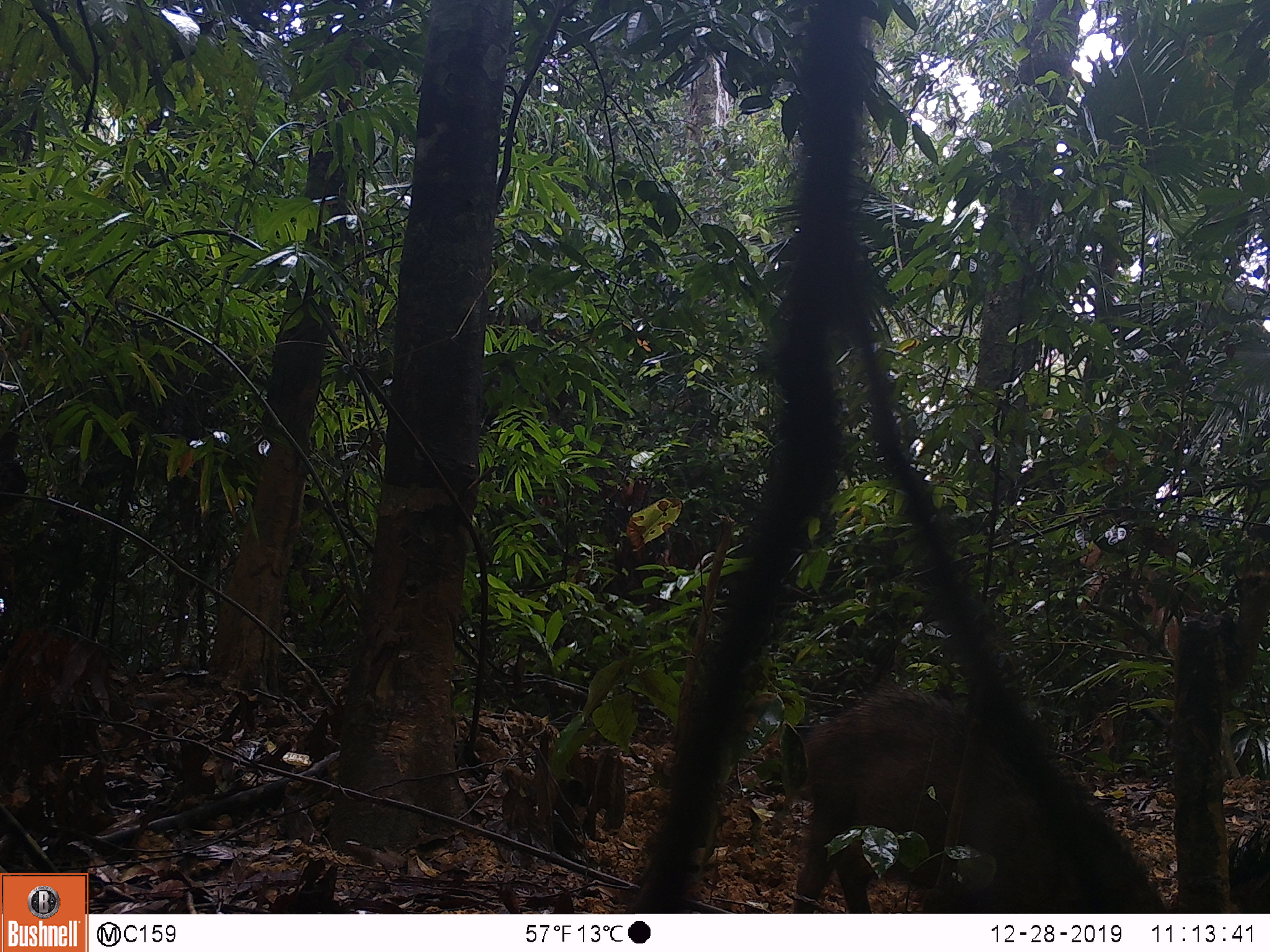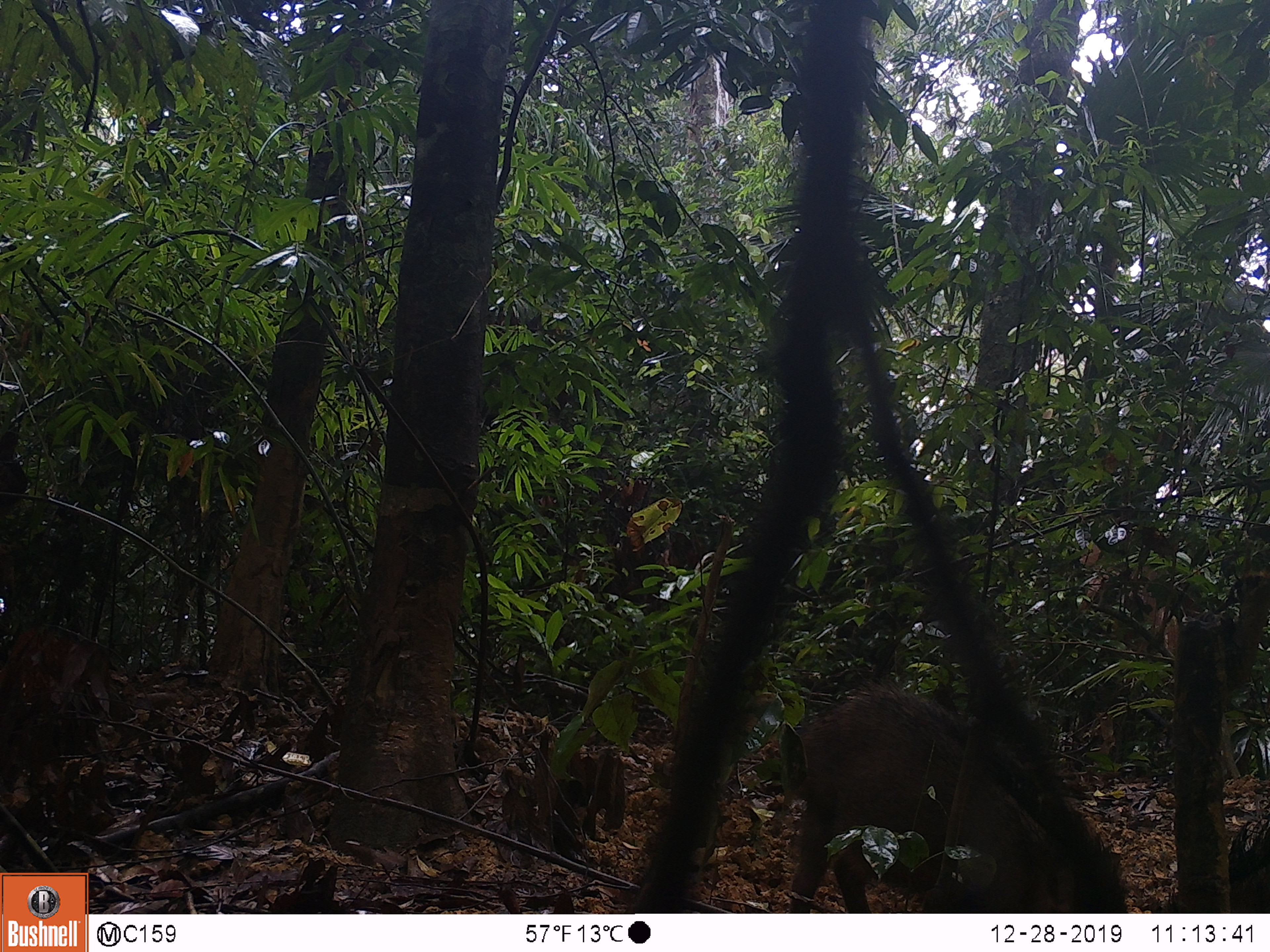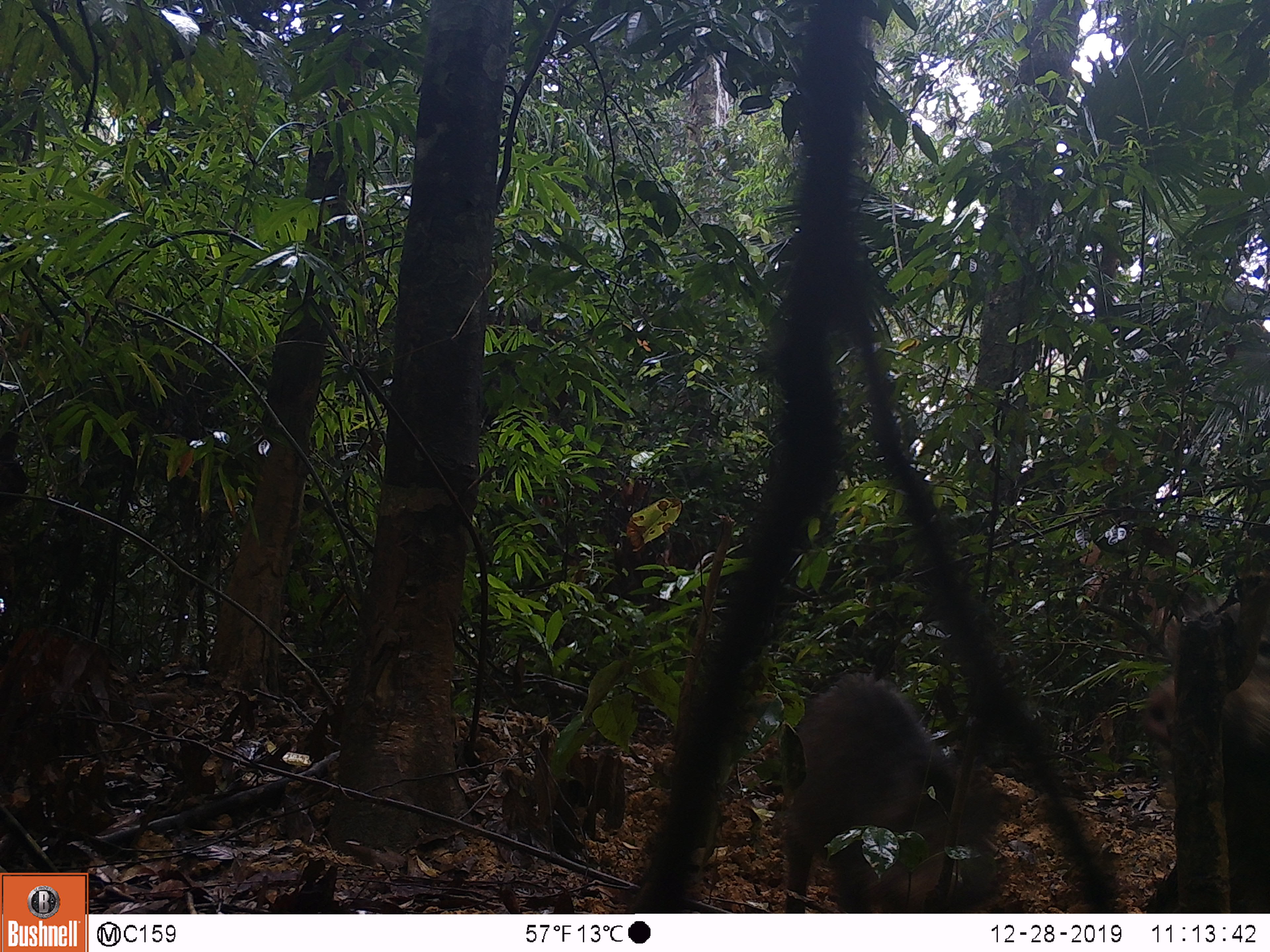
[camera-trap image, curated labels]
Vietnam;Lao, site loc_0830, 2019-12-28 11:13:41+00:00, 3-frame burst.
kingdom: Animalia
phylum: Chordata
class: Mammalia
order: Artiodactyla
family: Suidae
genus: Sus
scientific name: Sus scrofa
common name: eurasian wild pig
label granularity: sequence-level